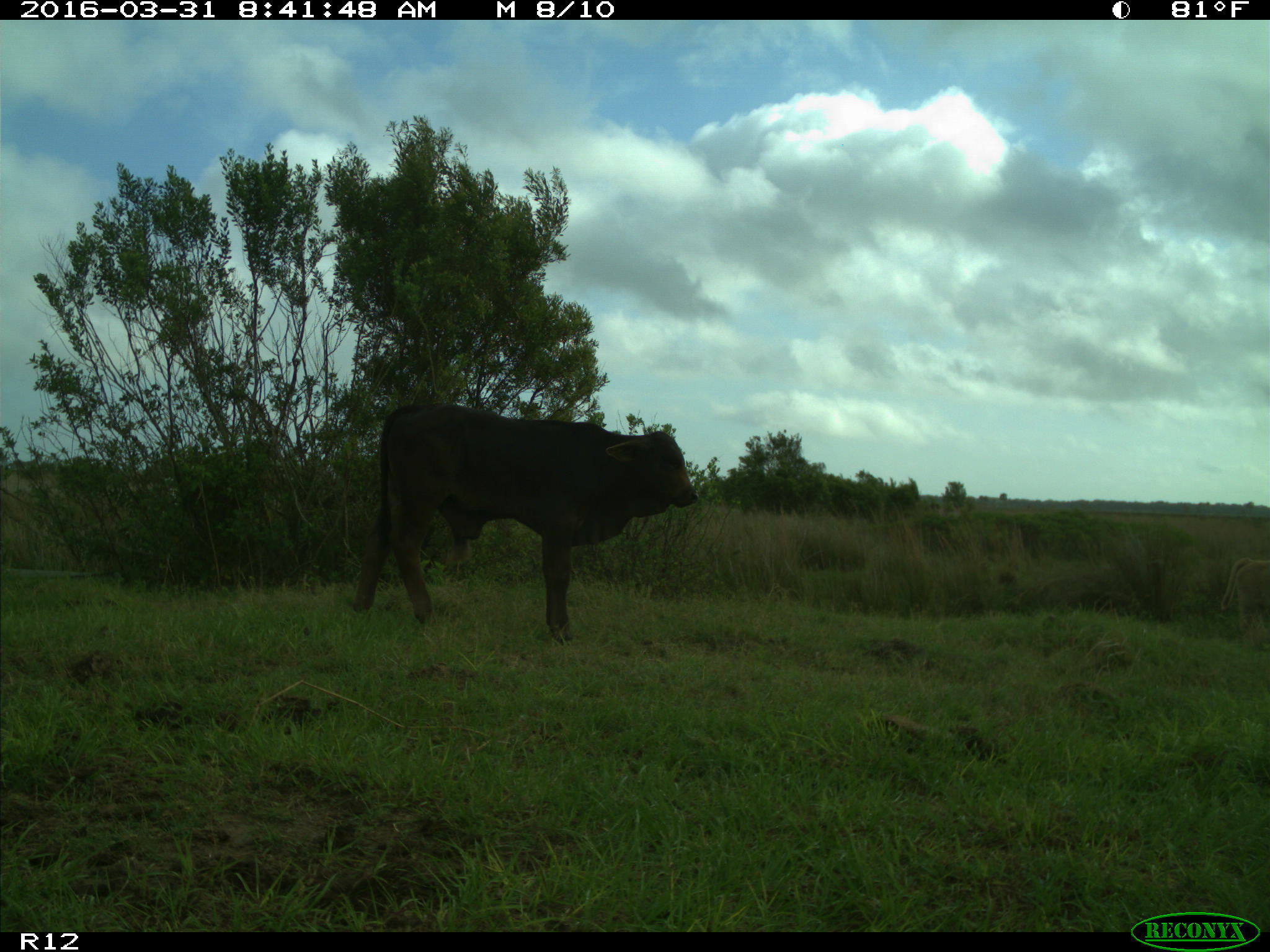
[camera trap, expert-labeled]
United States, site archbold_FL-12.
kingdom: Animalia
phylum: Chordata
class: Mammalia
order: Artiodactyla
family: Bovidae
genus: Bos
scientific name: Bos taurus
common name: domestic cow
Bos taurus (domestic cow).